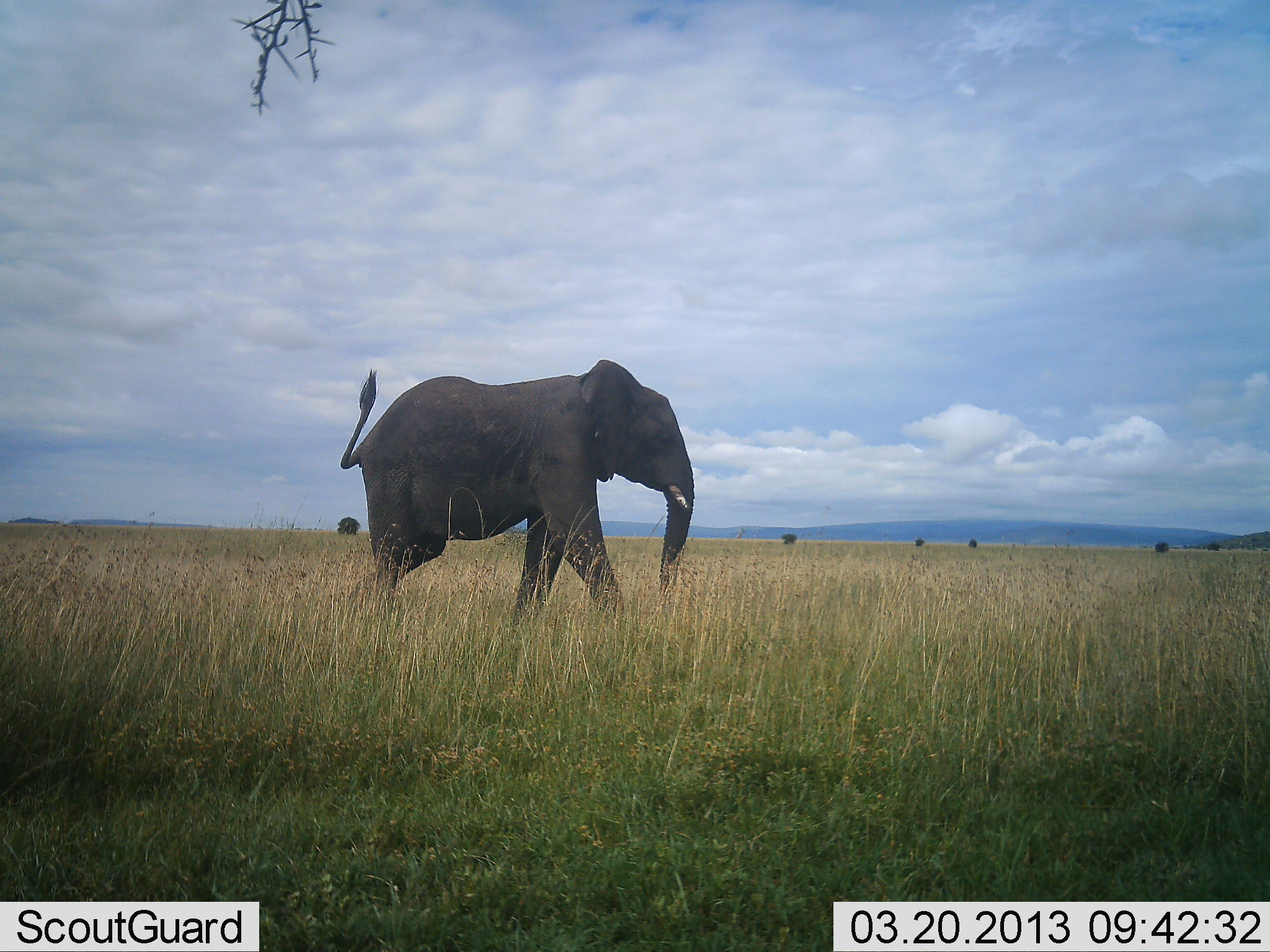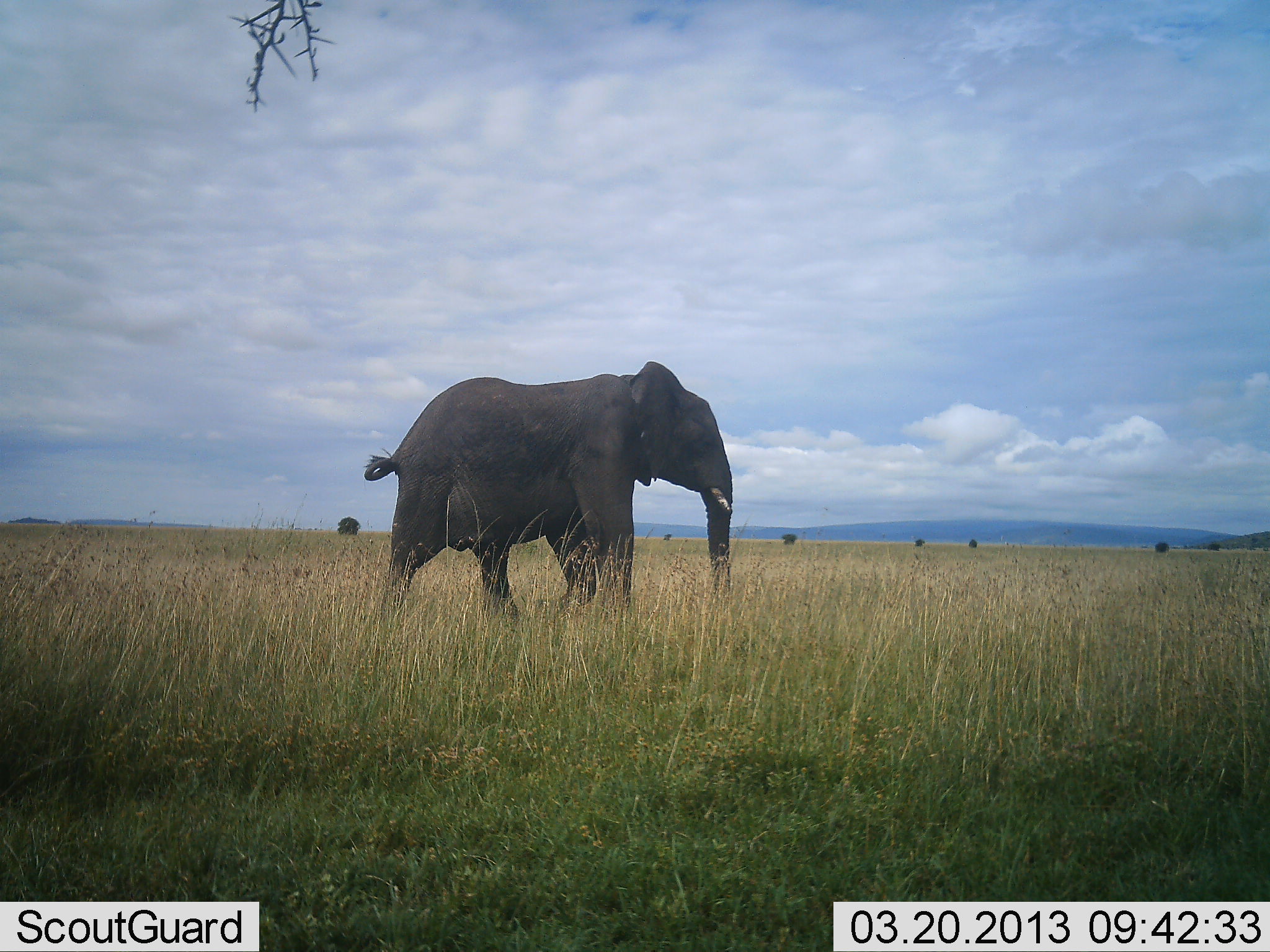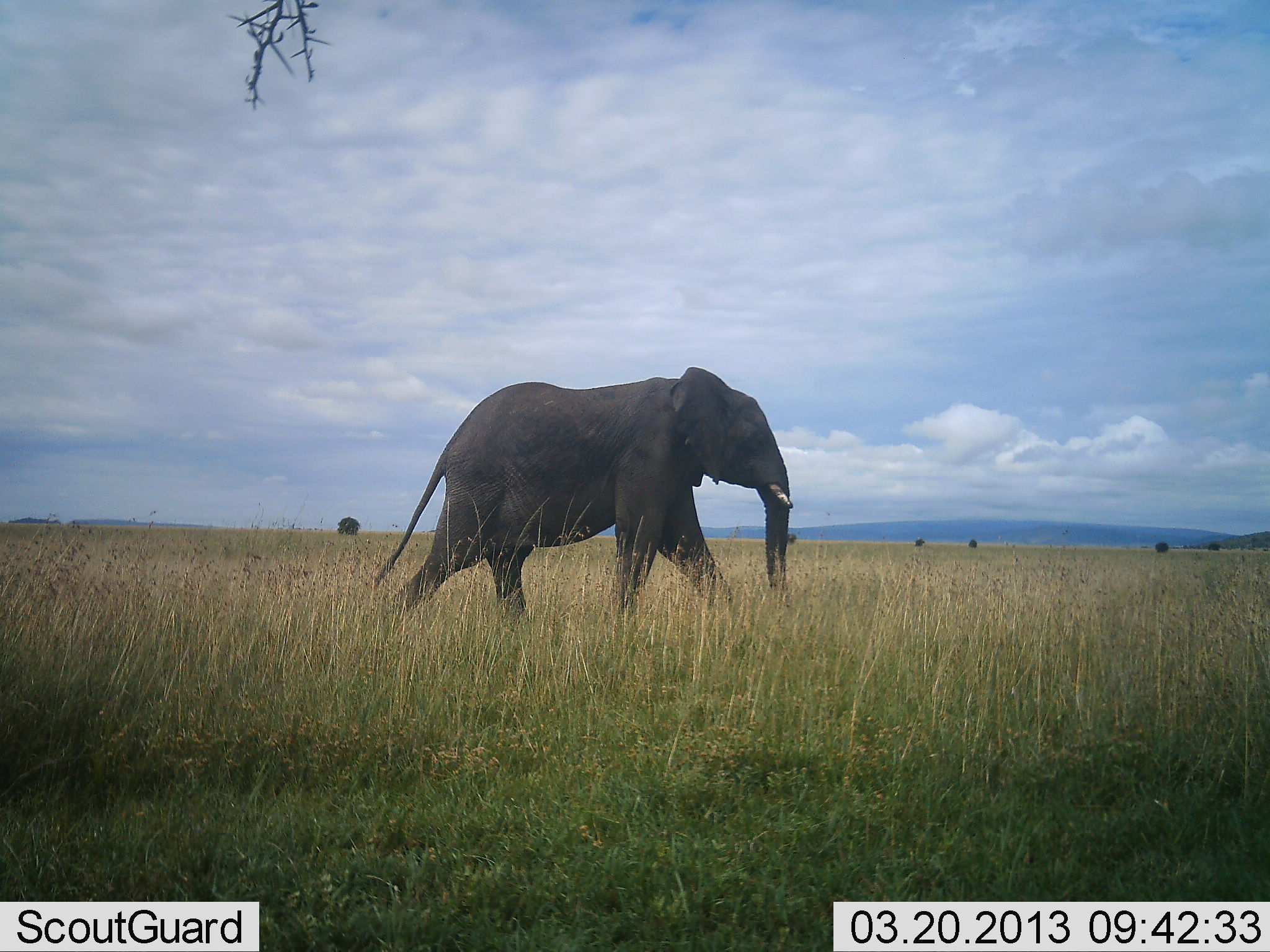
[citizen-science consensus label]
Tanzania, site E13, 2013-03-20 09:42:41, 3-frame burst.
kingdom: Animalia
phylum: Chordata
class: Mammalia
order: Proboscidea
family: Elephantidae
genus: Loxodonta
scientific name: Loxodonta africana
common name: african bush elephant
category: elephant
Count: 1.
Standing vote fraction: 12%.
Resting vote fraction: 0%.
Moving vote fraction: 94%.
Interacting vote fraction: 0%.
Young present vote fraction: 0%.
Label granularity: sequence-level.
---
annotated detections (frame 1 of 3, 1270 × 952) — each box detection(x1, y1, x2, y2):
animal: detection(339, 360, 696, 630)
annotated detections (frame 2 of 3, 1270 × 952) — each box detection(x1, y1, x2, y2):
animal: detection(363, 359, 733, 618)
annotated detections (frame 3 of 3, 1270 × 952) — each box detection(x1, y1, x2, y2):
animal: detection(371, 365, 792, 617)